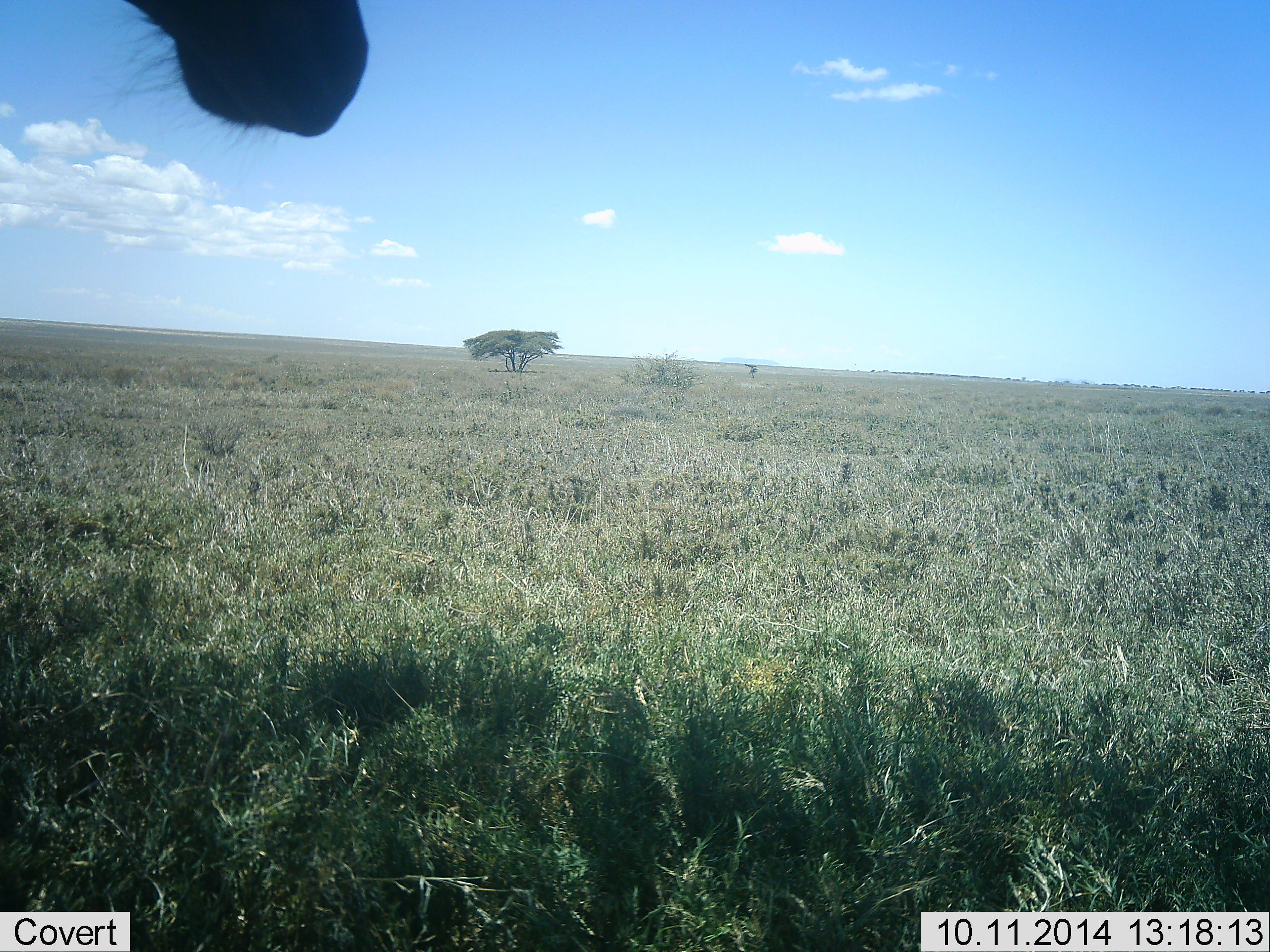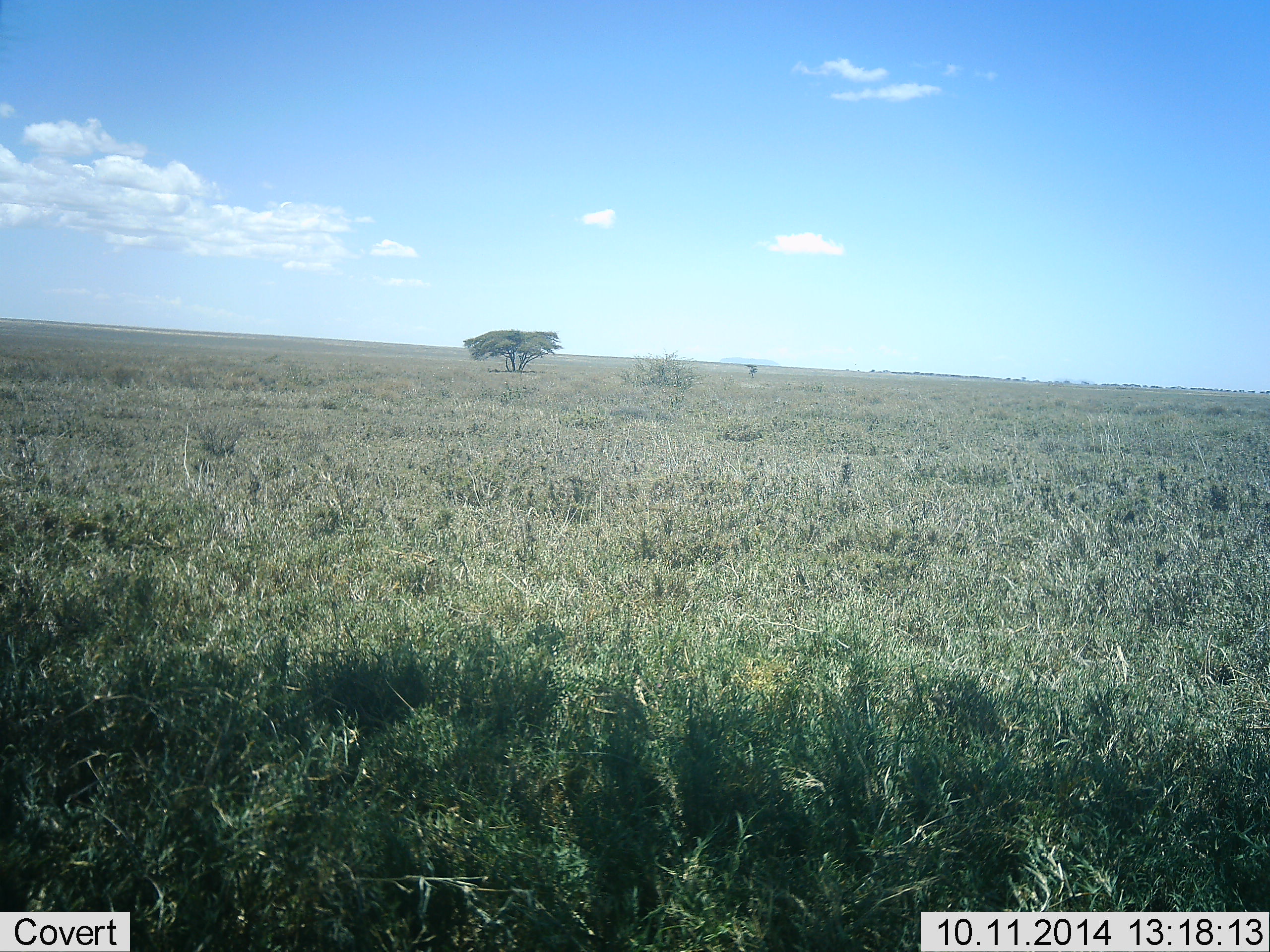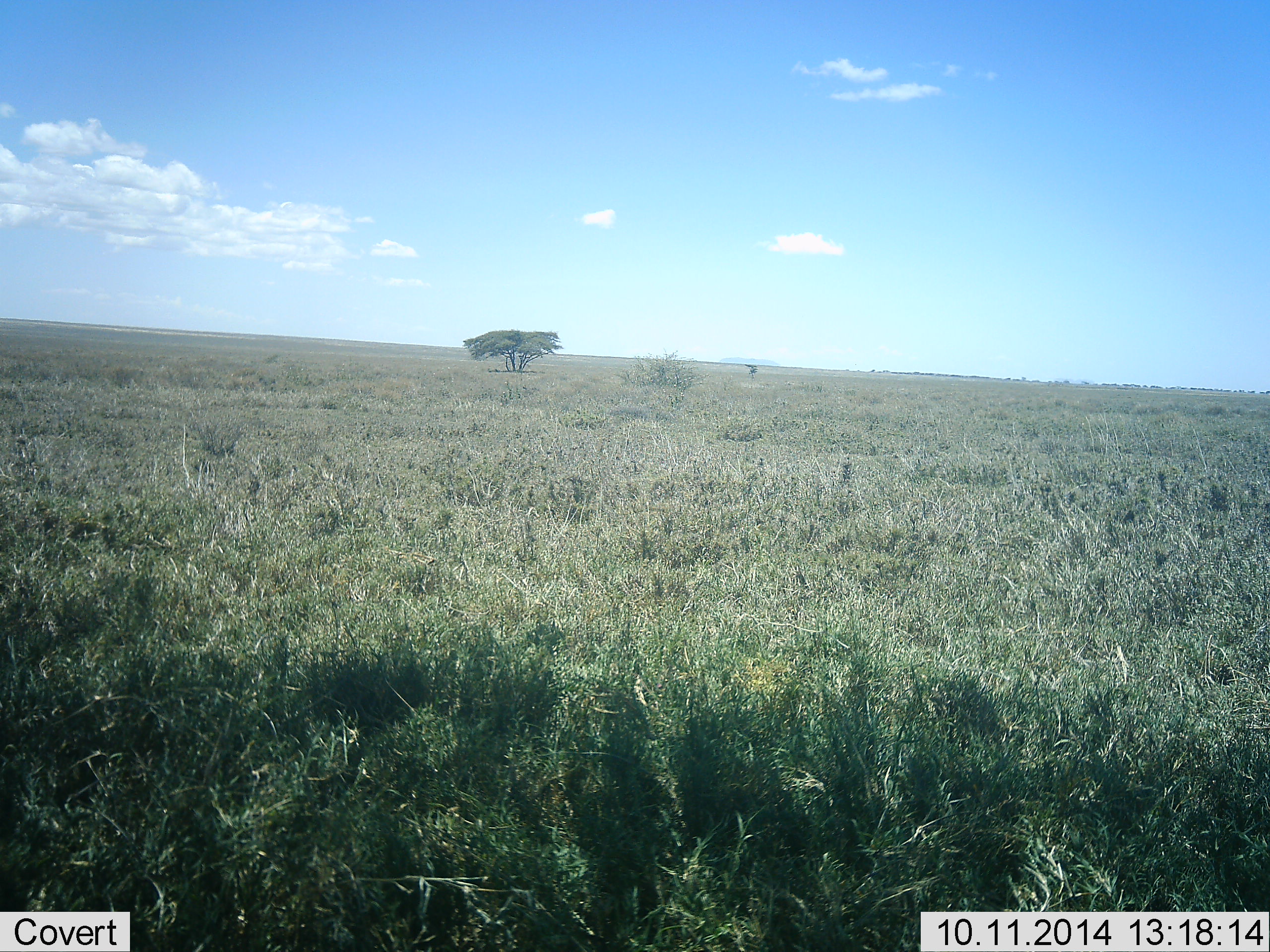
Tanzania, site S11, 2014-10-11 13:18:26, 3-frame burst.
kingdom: Animalia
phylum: Chordata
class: Mammalia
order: Artiodactyla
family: Giraffidae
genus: Giraffa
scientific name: Giraffa camelopardalis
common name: giraffe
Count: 1.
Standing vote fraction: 67%.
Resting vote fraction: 0%.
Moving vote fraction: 17%.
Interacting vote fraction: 0%.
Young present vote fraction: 0%.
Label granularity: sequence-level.